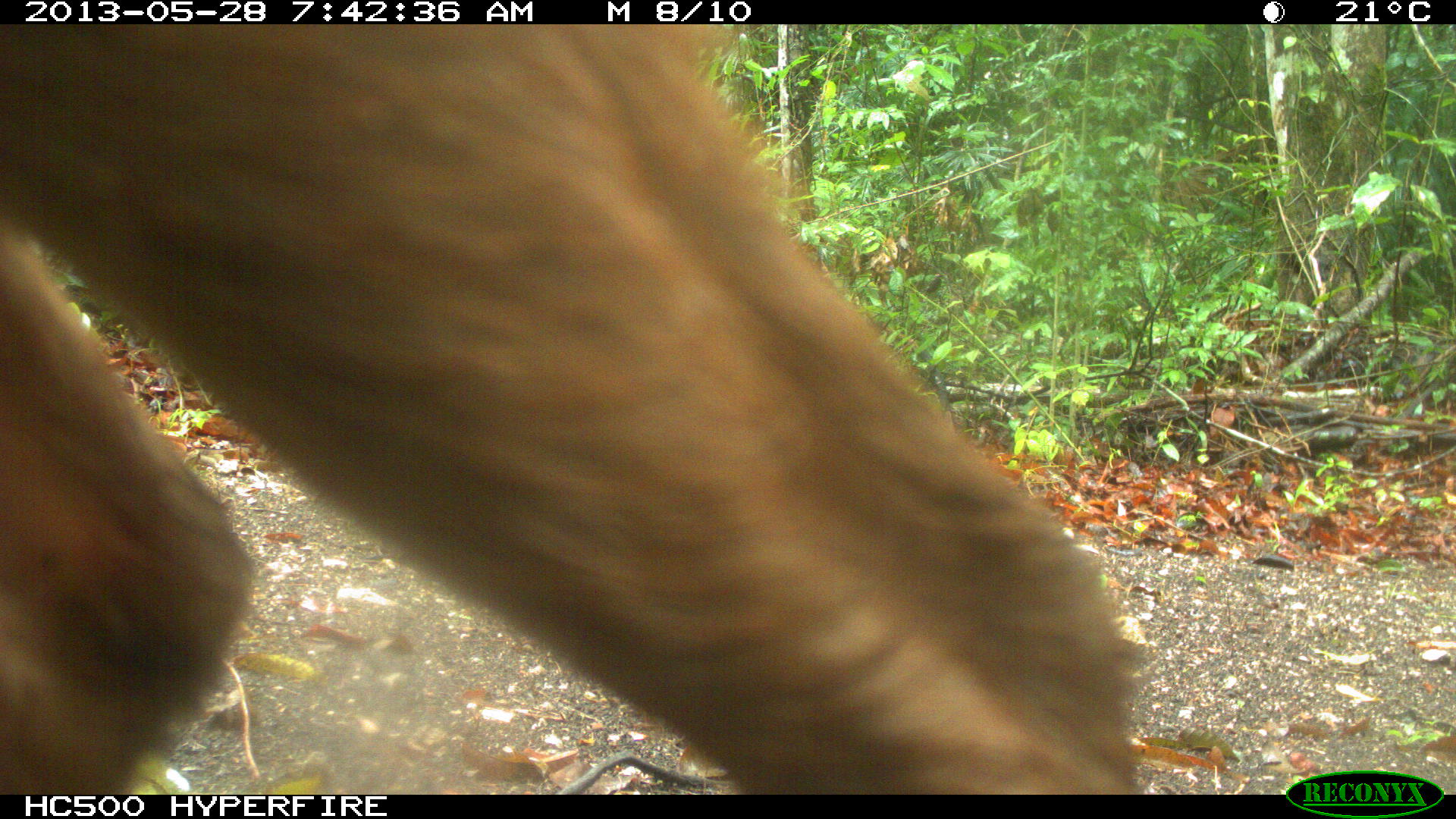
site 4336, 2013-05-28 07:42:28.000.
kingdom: Animalia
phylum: Chordata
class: Mammalia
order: Artiodactyla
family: Cervidae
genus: Mazama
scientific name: Mazama temama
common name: central american red brocket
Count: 1.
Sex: female.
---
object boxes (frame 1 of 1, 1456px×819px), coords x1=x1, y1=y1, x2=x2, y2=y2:
mazama temama: x1=0, y1=21, x2=1136, y2=793